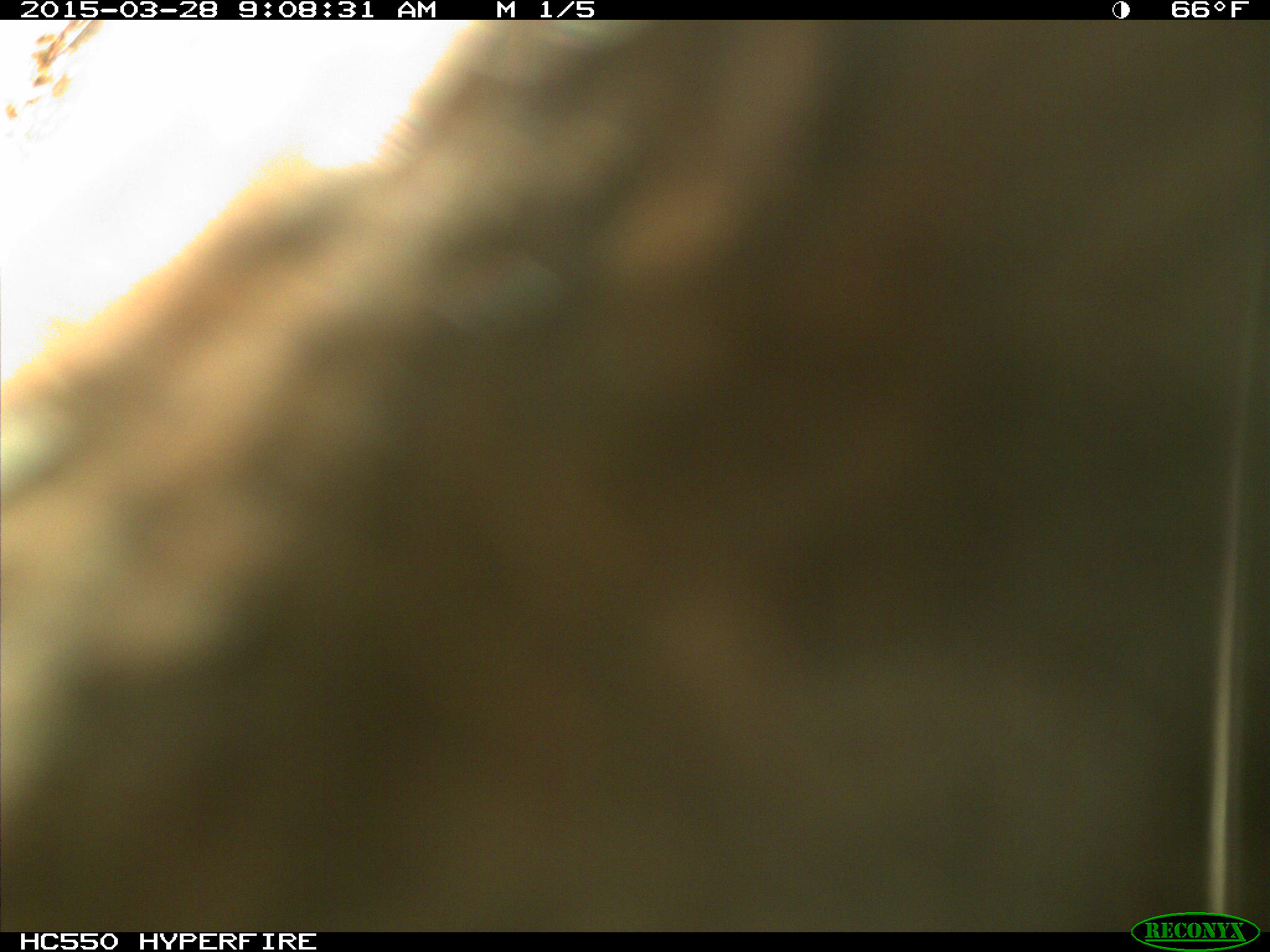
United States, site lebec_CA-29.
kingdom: Animalia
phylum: Chordata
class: Mammalia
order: Artiodactyla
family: Bovidae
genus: Bos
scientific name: Bos taurus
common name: domestic cow